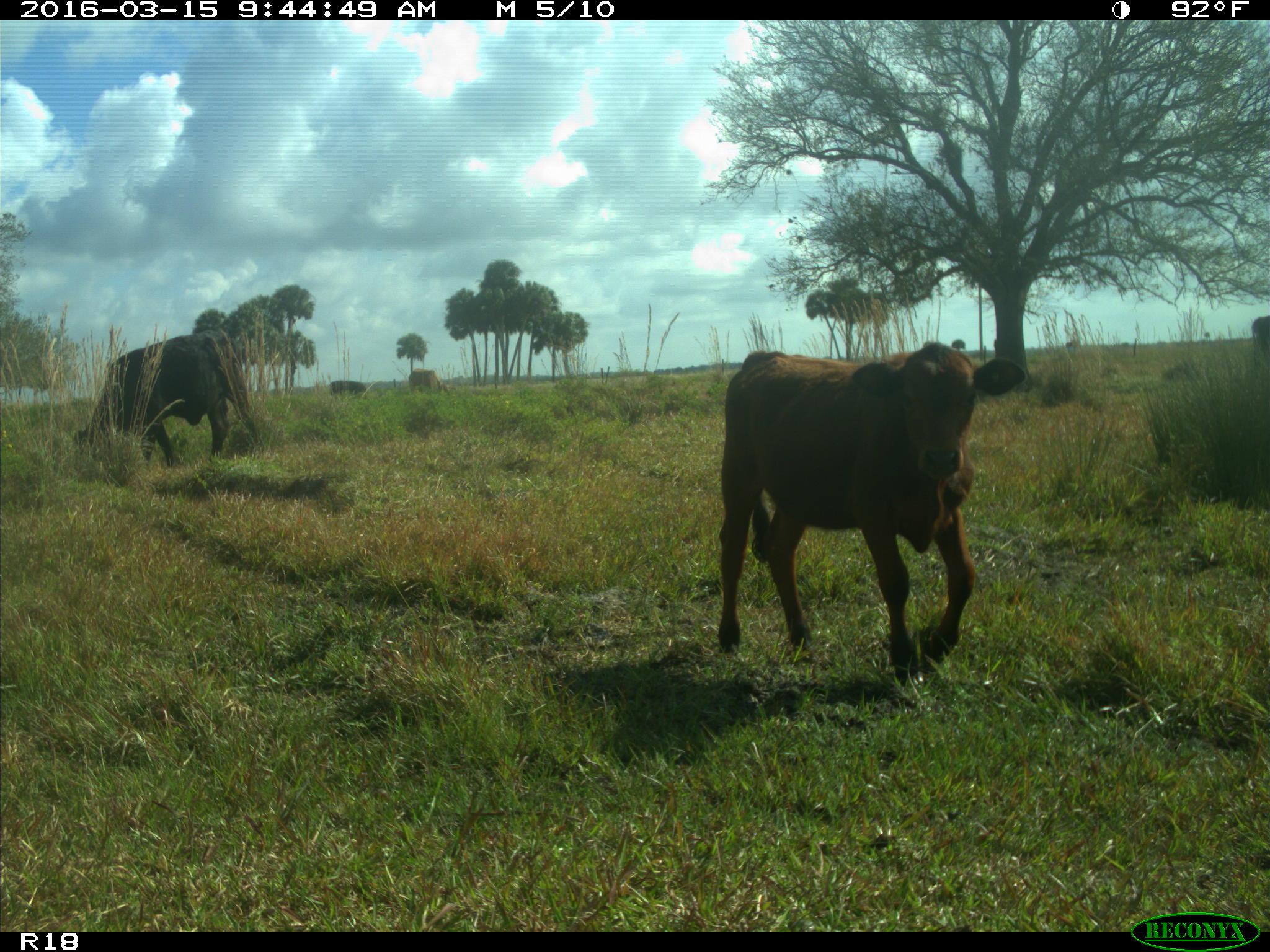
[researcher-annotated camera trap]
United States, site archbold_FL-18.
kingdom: Animalia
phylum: Chordata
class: Mammalia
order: Artiodactyla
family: Bovidae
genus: Bos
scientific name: Bos taurus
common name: domestic cow